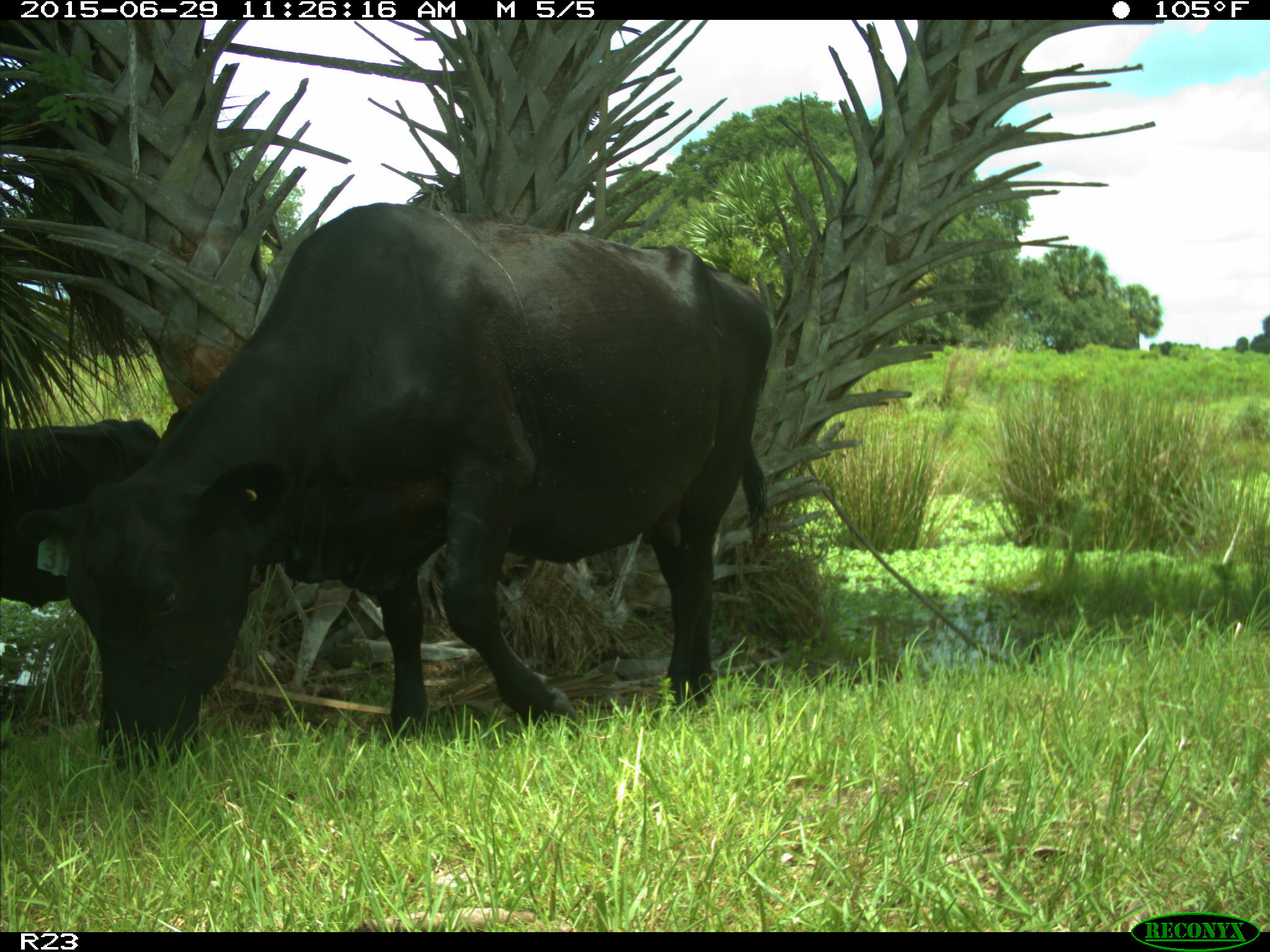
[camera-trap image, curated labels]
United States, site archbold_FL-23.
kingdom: Animalia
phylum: Chordata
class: Mammalia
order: Artiodactyla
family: Bovidae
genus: Bos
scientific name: Bos taurus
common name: domestic cow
Bos taurus (domestic cow).